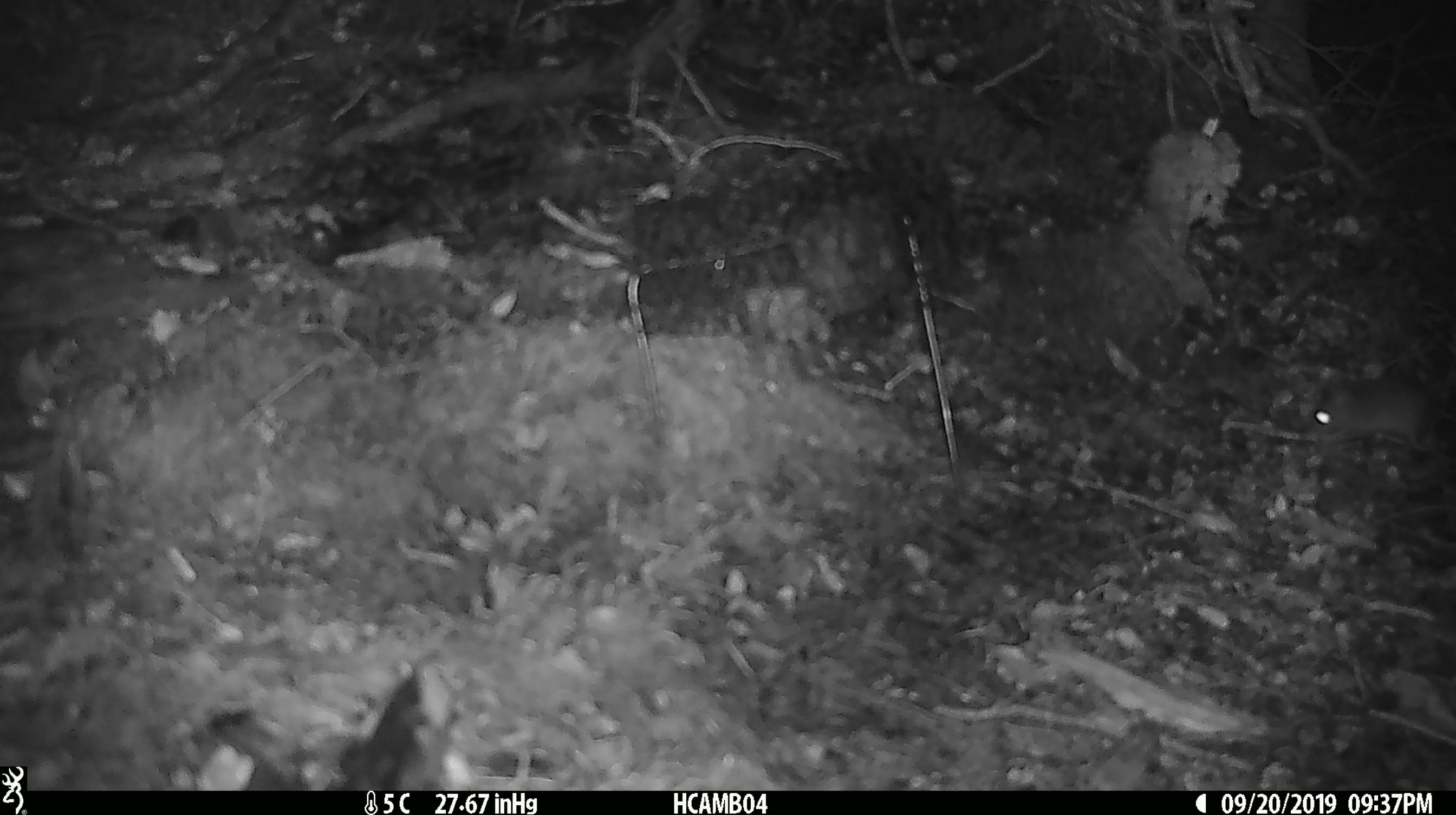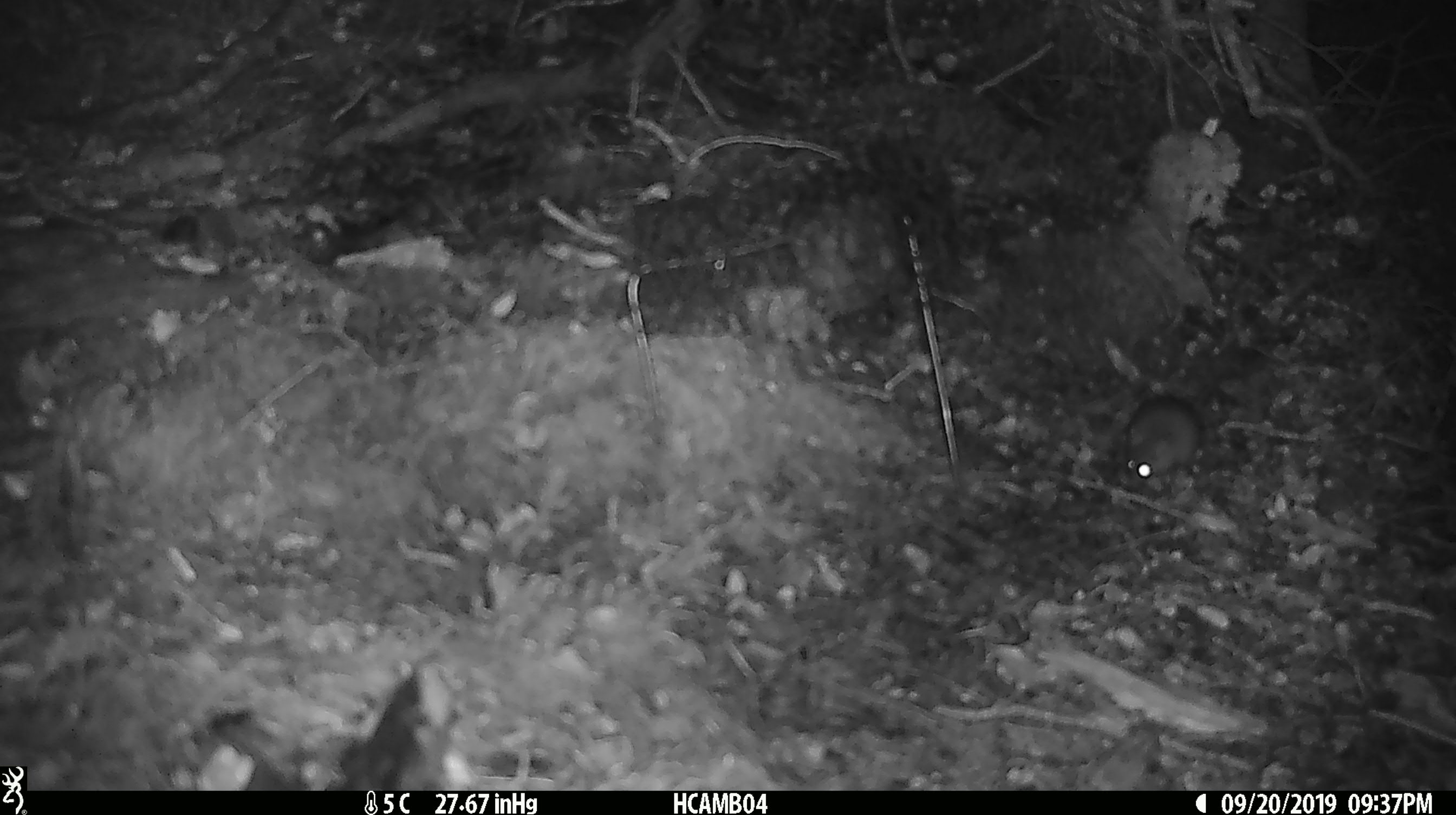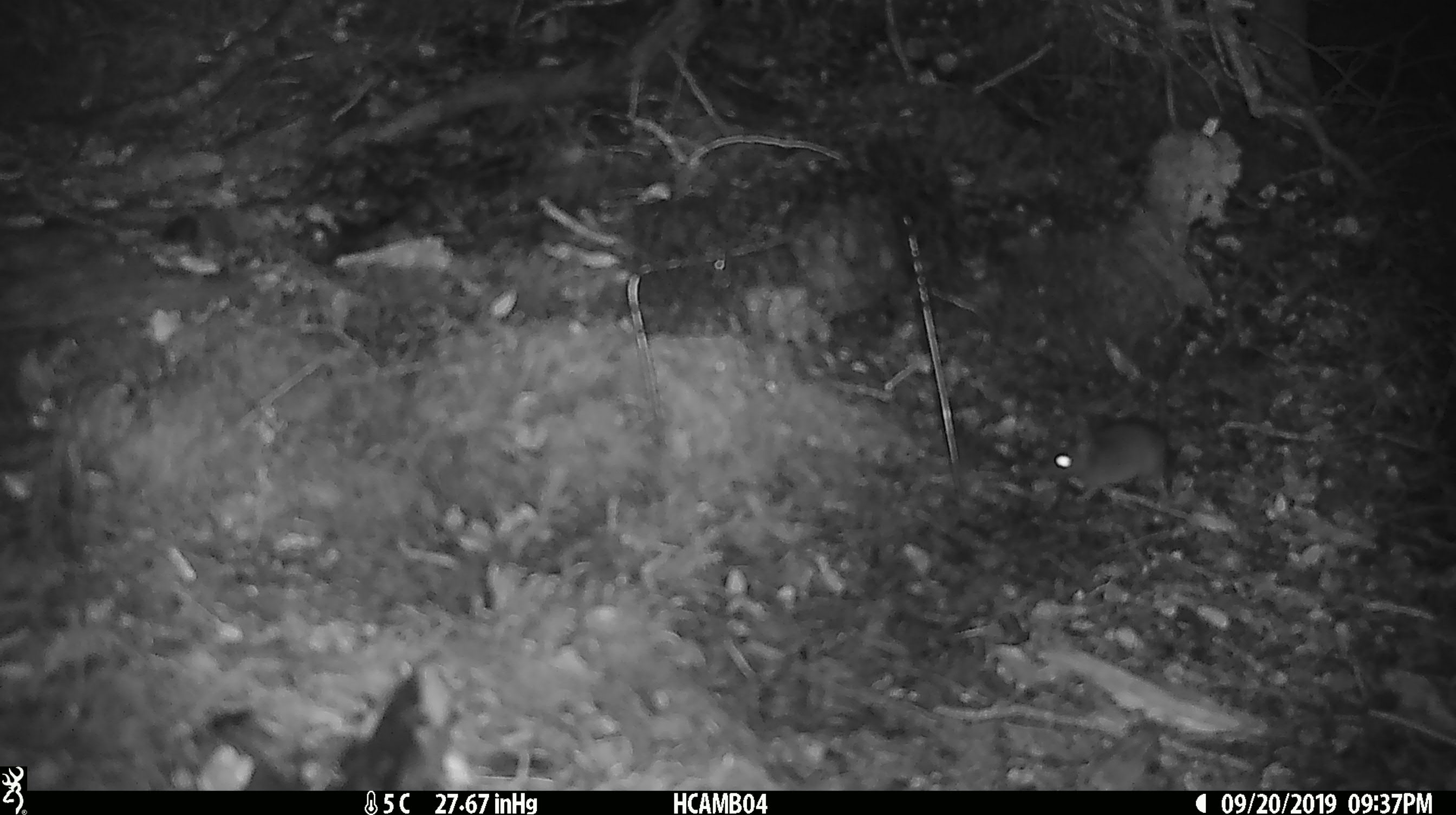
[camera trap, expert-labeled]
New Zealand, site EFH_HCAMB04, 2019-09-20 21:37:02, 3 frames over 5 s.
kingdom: Animalia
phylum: Chordata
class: Mammalia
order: Rodentia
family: Muridae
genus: Mus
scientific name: Mus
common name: mouse